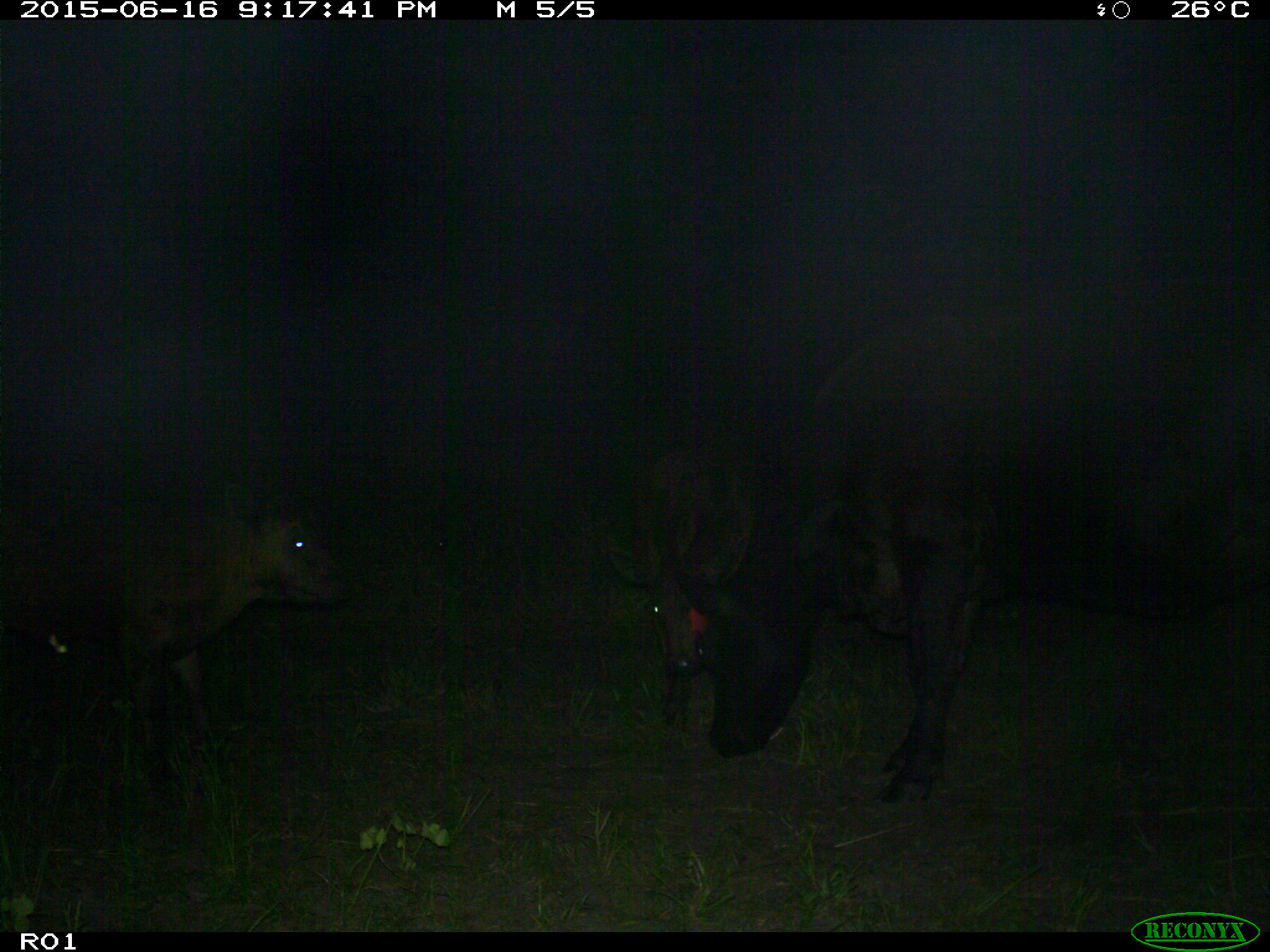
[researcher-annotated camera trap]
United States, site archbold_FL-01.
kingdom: Animalia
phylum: Chordata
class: Mammalia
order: Artiodactyla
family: Bovidae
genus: Bos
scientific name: Bos taurus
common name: domestic cow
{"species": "Bos taurus (domestic cow)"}